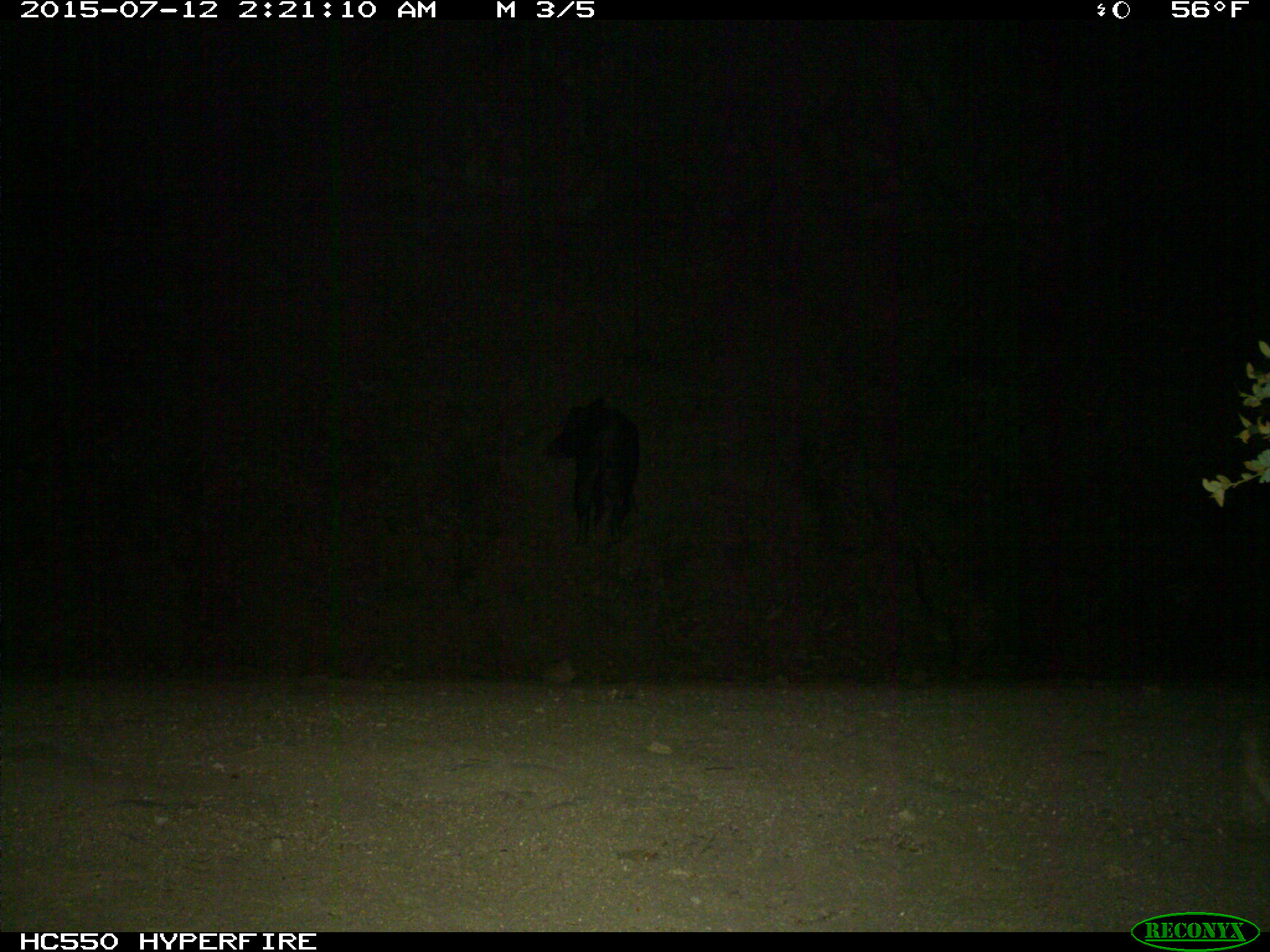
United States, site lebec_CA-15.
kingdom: Animalia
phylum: Chordata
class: Mammalia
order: Artiodactyla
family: Suidae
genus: Sus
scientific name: Sus scrofa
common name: wild boar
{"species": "Sus scrofa (wild boar)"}